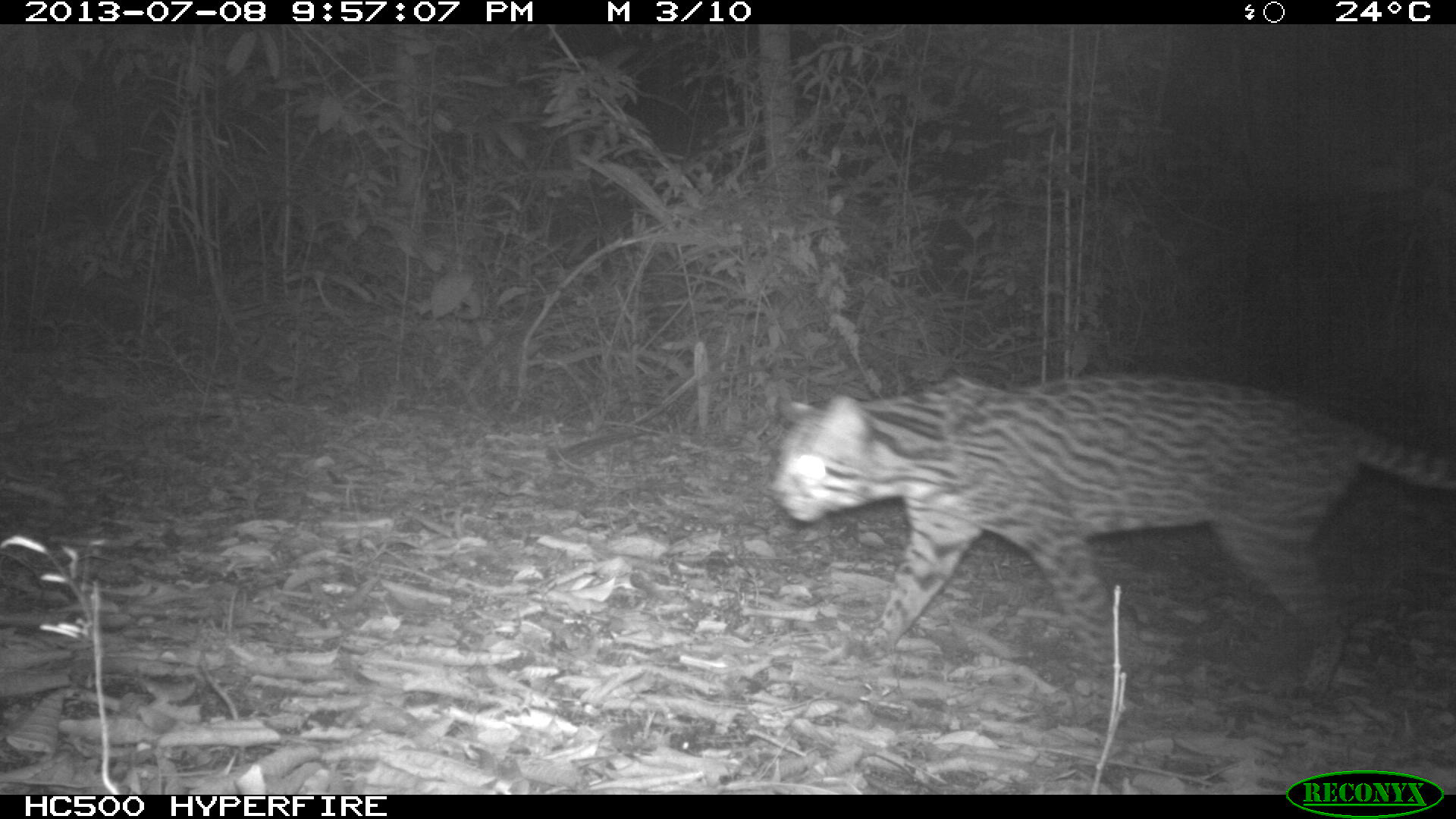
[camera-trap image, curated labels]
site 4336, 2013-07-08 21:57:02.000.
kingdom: Animalia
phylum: Chordata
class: Mammalia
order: Carnivora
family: Felidae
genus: Leopardus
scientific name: Leopardus pardalis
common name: ocelot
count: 1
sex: female